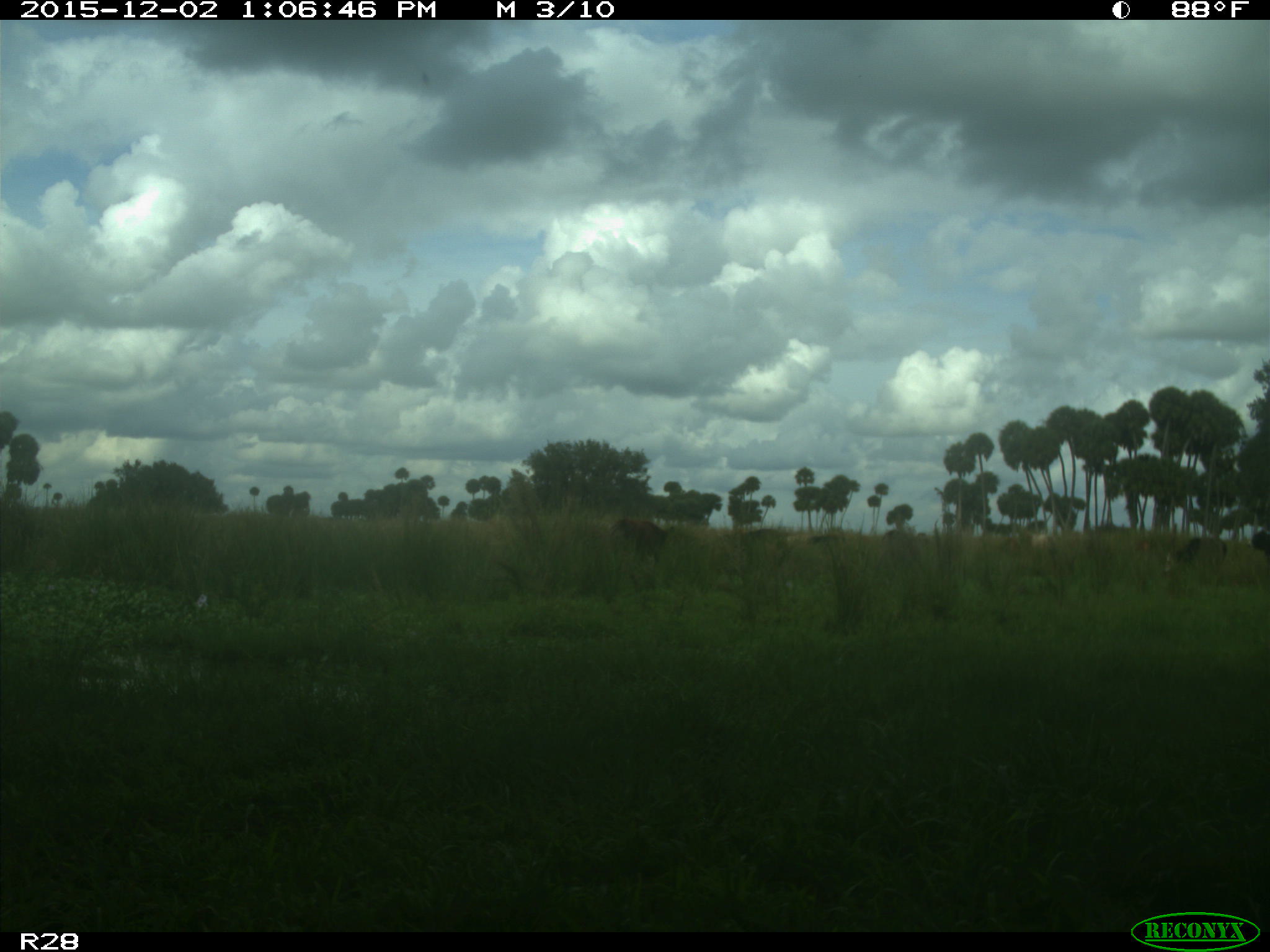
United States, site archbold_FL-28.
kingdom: Animalia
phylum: Chordata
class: Mammalia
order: Artiodactyla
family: Bovidae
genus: Bos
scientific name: Bos taurus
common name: domestic cow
Bos taurus (domestic cow).